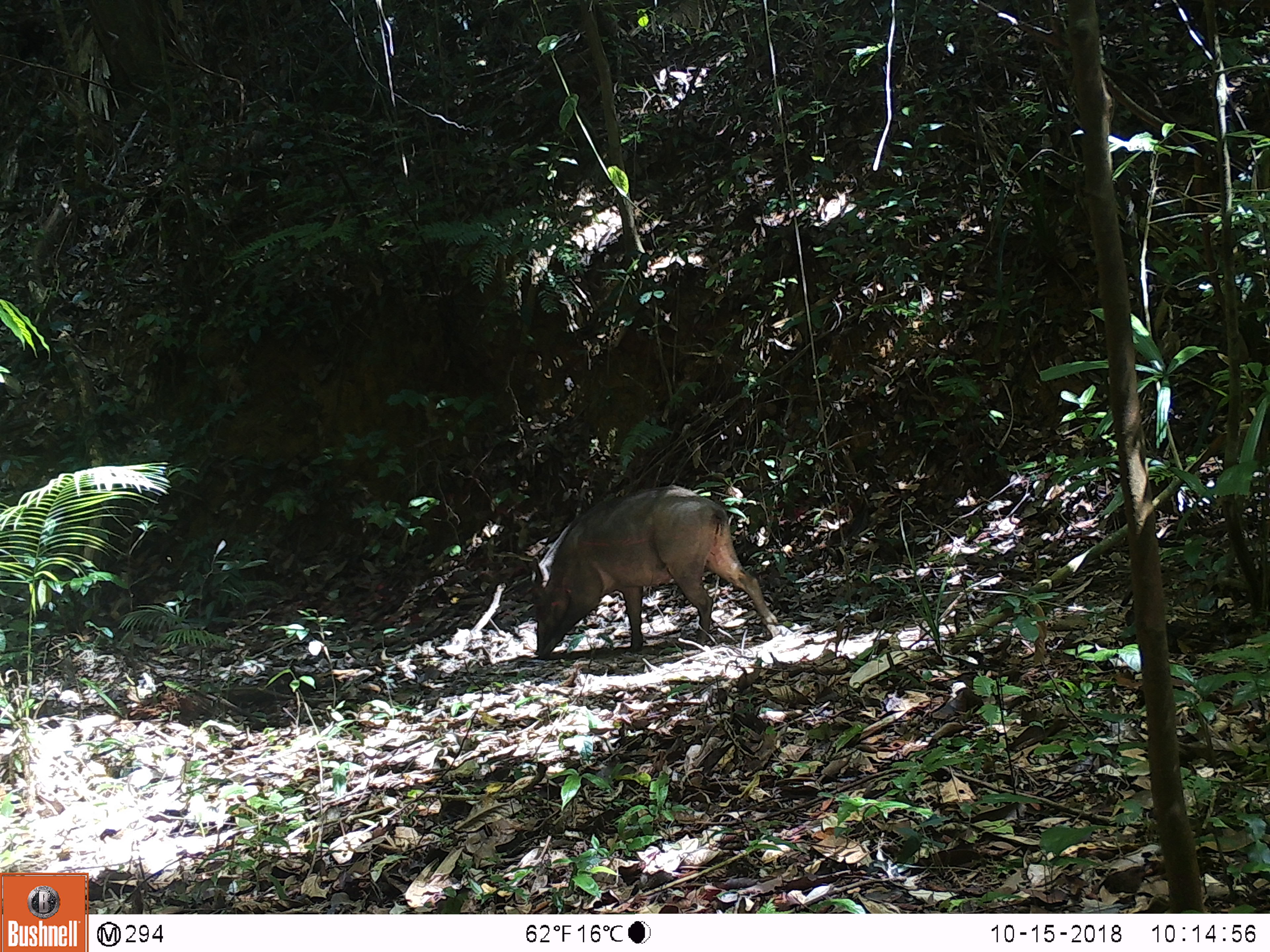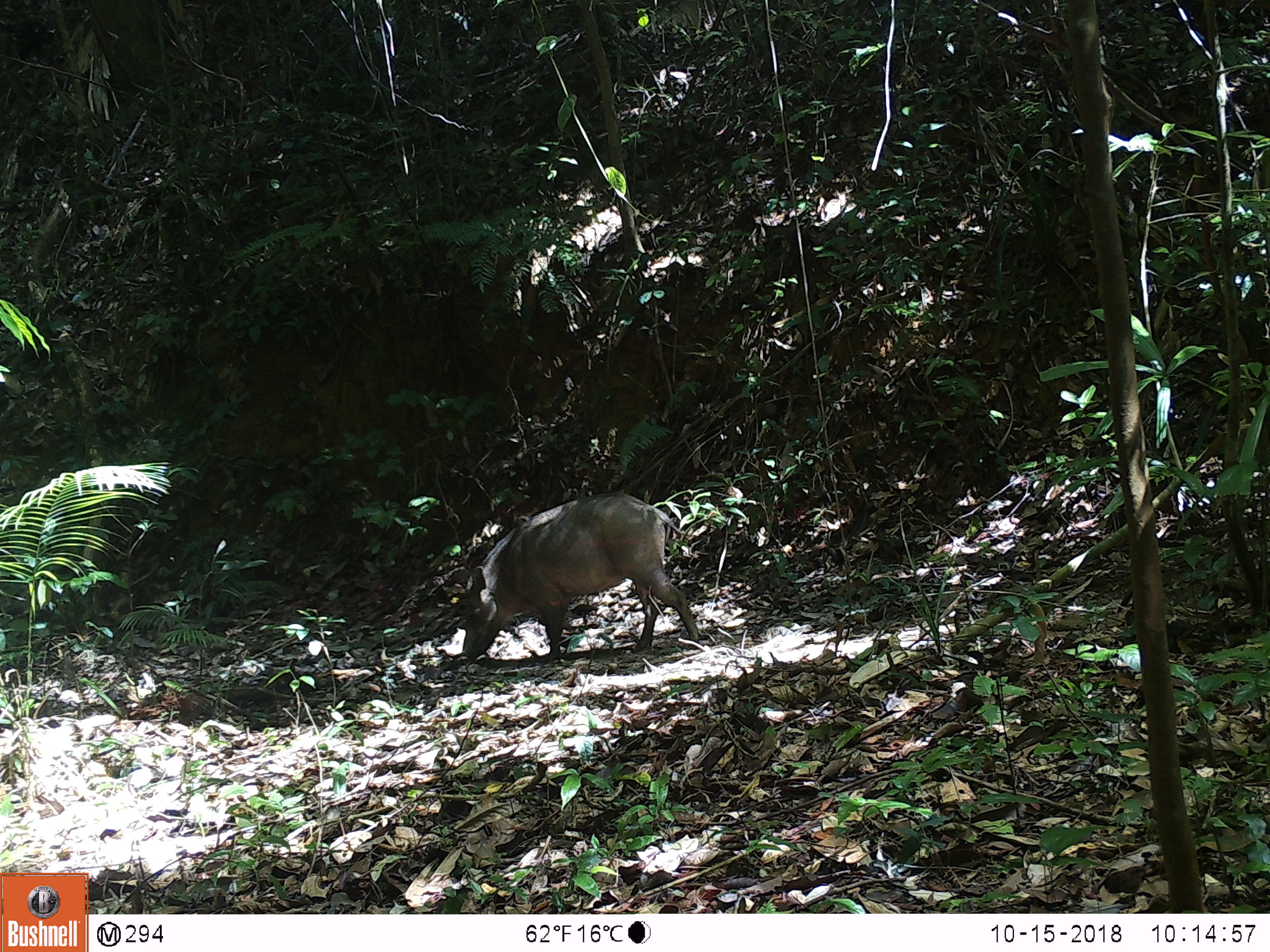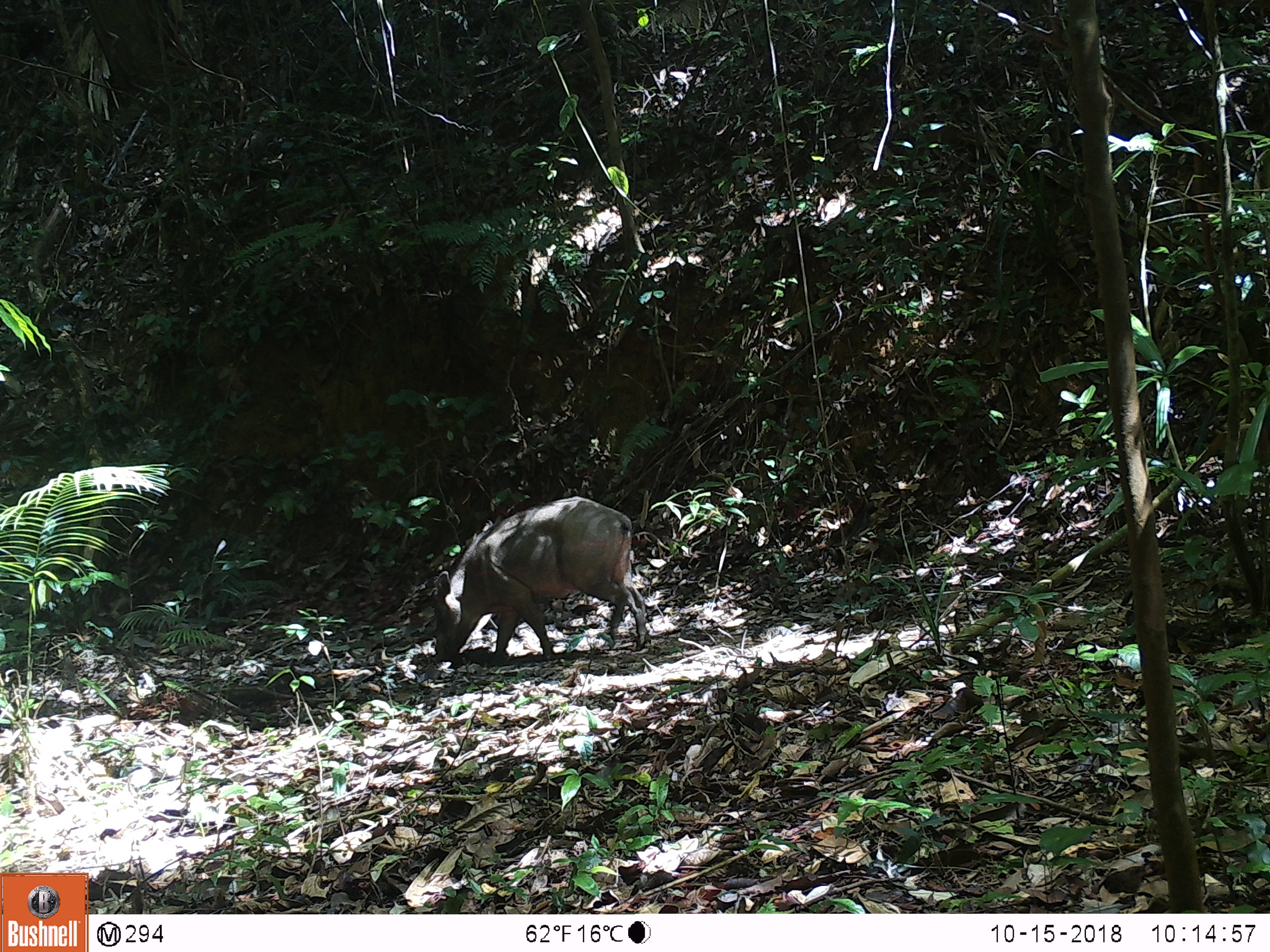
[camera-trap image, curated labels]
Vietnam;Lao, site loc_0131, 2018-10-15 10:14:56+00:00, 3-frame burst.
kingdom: Animalia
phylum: Chordata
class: Mammalia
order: Artiodactyla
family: Suidae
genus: Sus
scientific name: Sus scrofa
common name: eurasian wild pig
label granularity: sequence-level